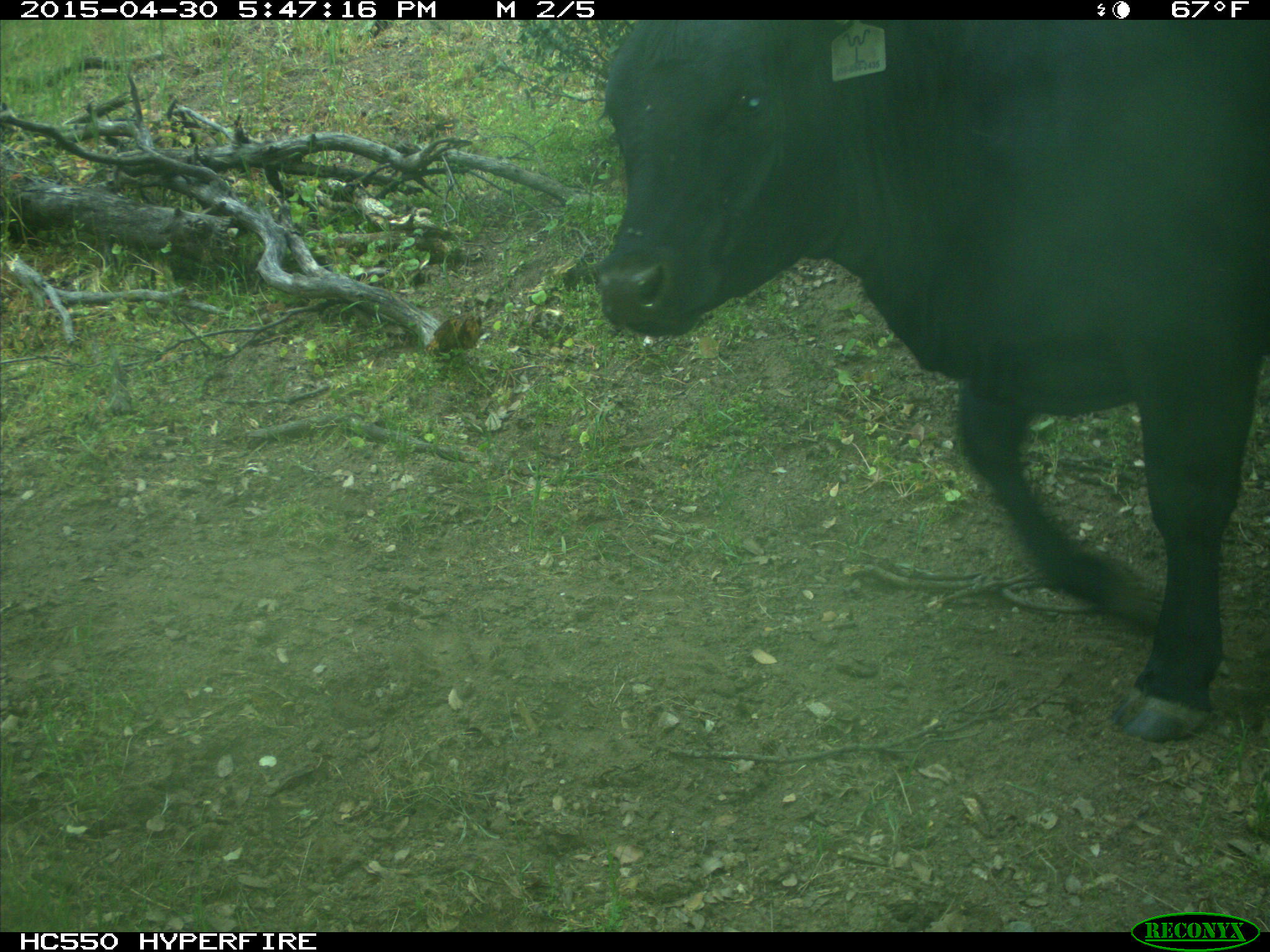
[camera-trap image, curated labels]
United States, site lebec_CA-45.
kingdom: Animalia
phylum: Chordata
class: Mammalia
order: Artiodactyla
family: Bovidae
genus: Bos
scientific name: Bos taurus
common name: domestic cow